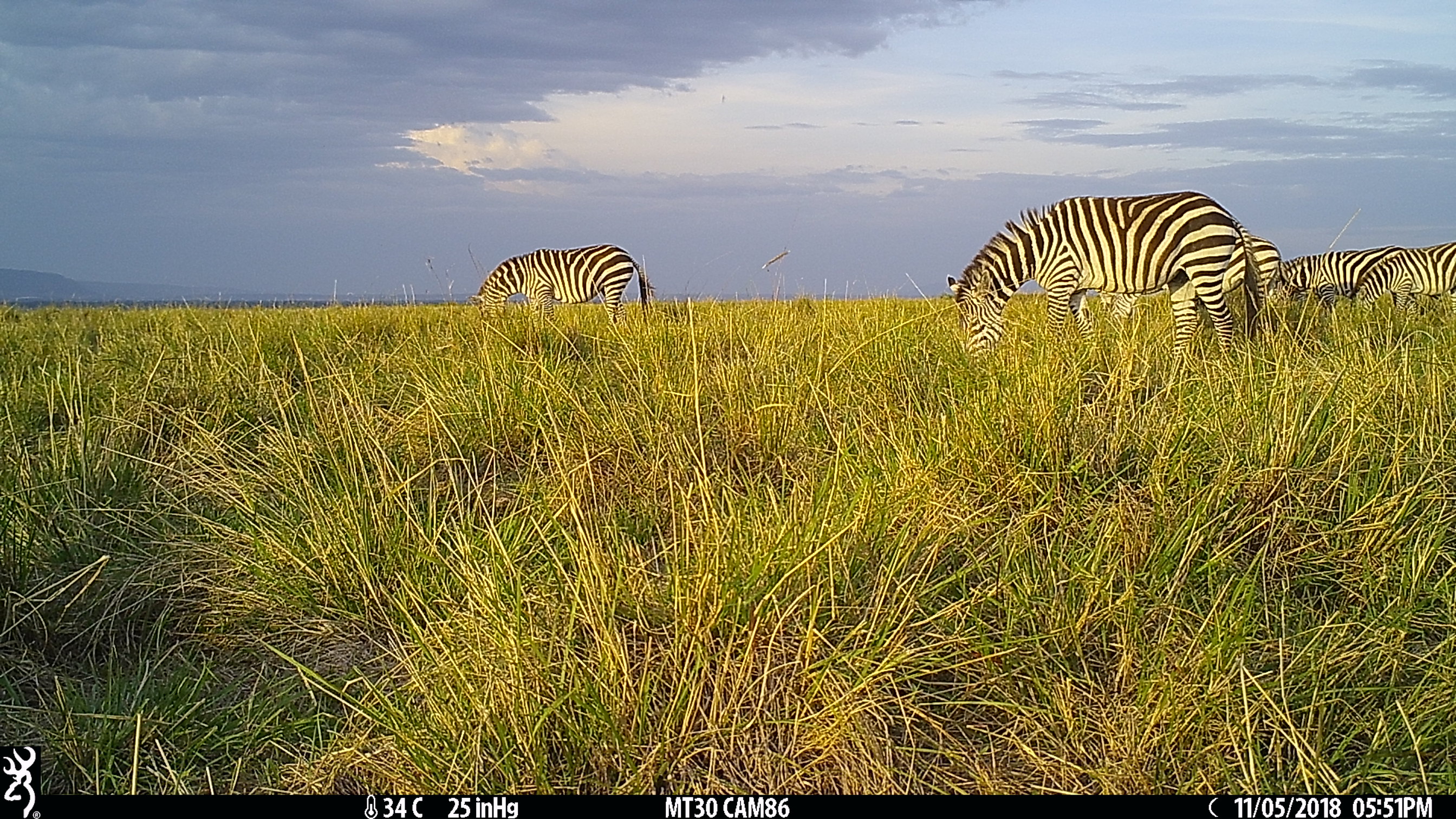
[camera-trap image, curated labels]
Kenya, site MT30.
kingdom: Animalia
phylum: Chordata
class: Mammalia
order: Perissodactyla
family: Equidae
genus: Equus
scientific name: Equus quagga burchellii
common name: burchell's zebra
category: zebra